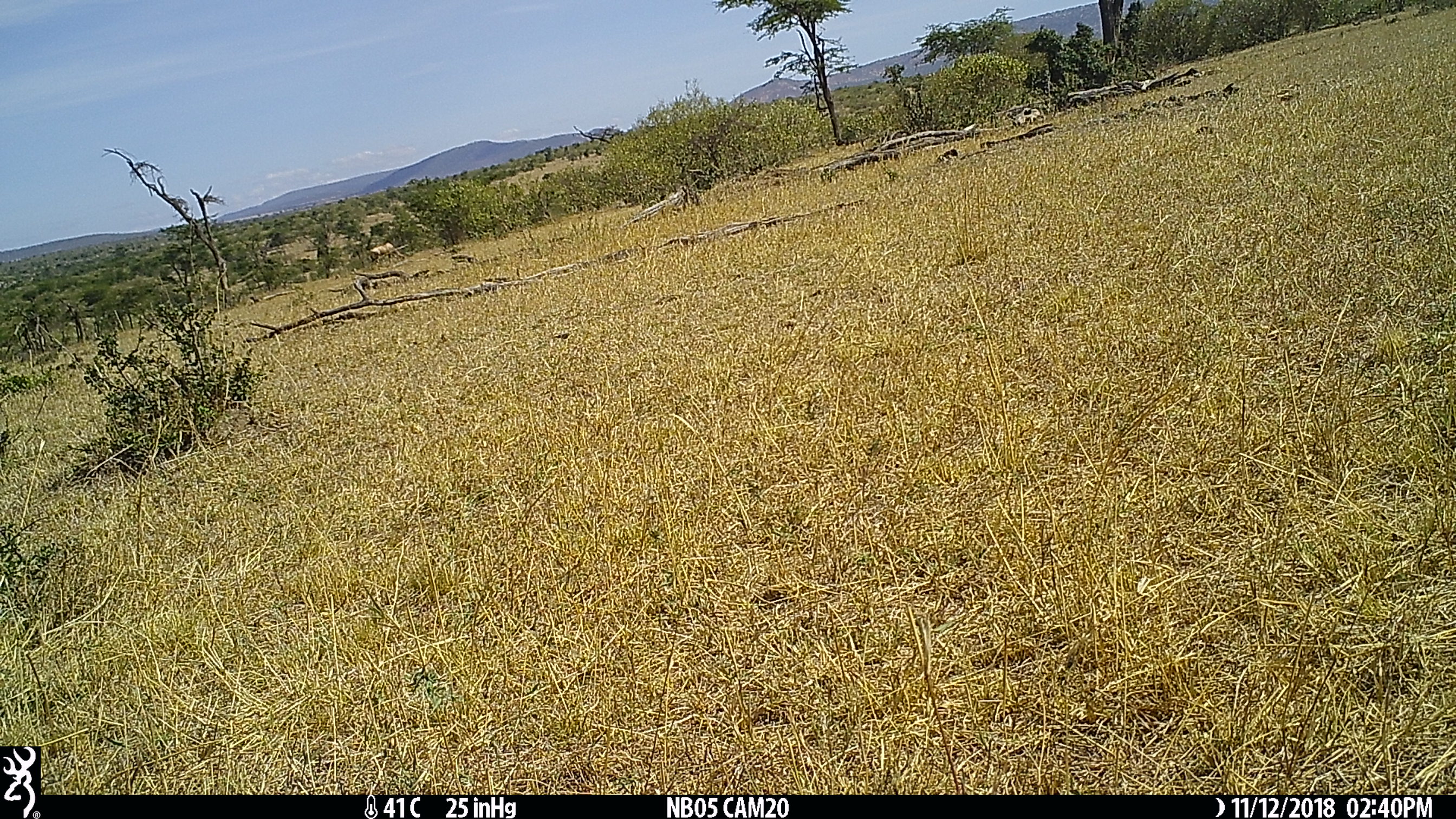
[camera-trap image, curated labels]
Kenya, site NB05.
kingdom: Animalia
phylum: Chordata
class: Mammalia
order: Artiodactyla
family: Bovidae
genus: Damaliscus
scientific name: Damaliscus lunatus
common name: topi